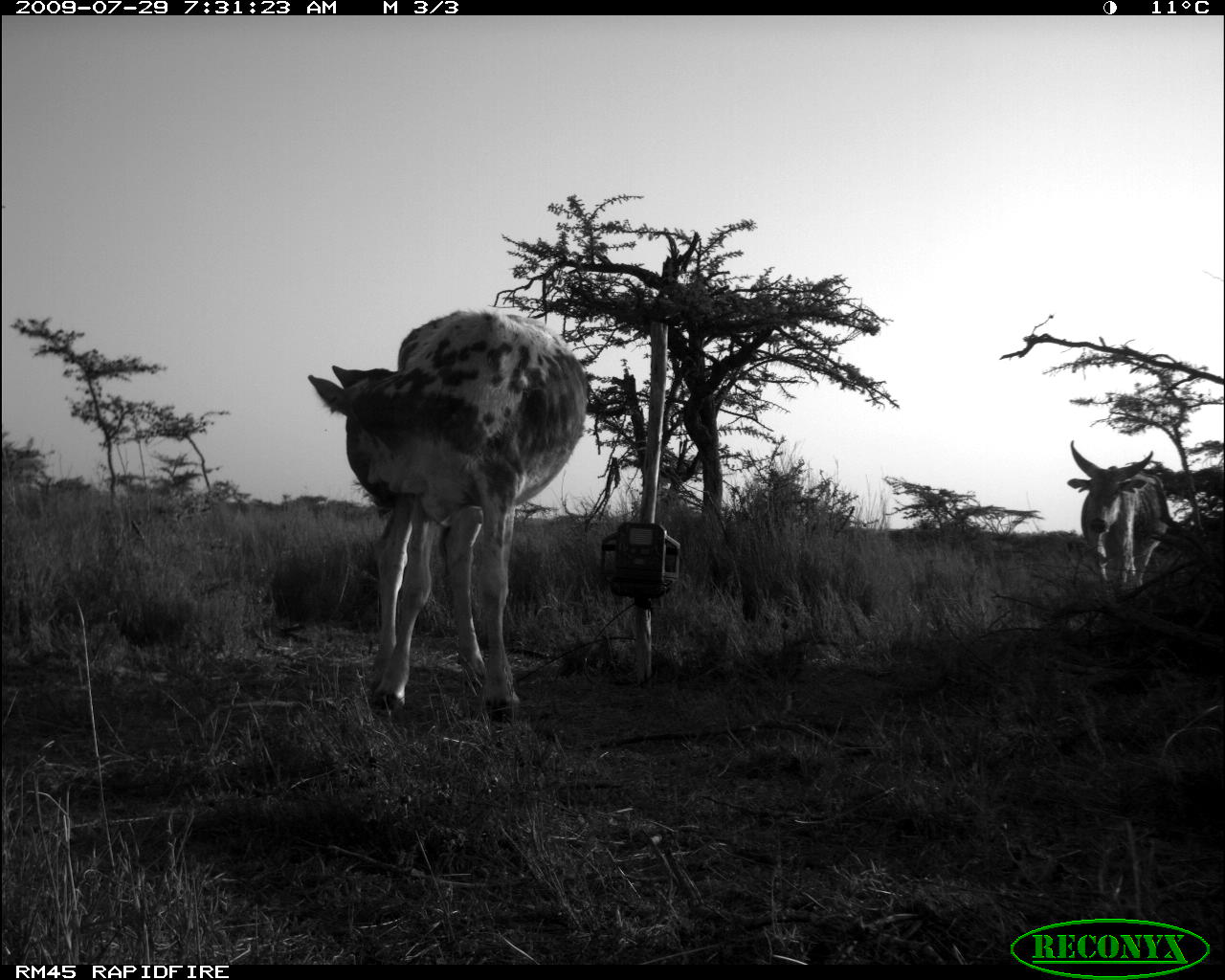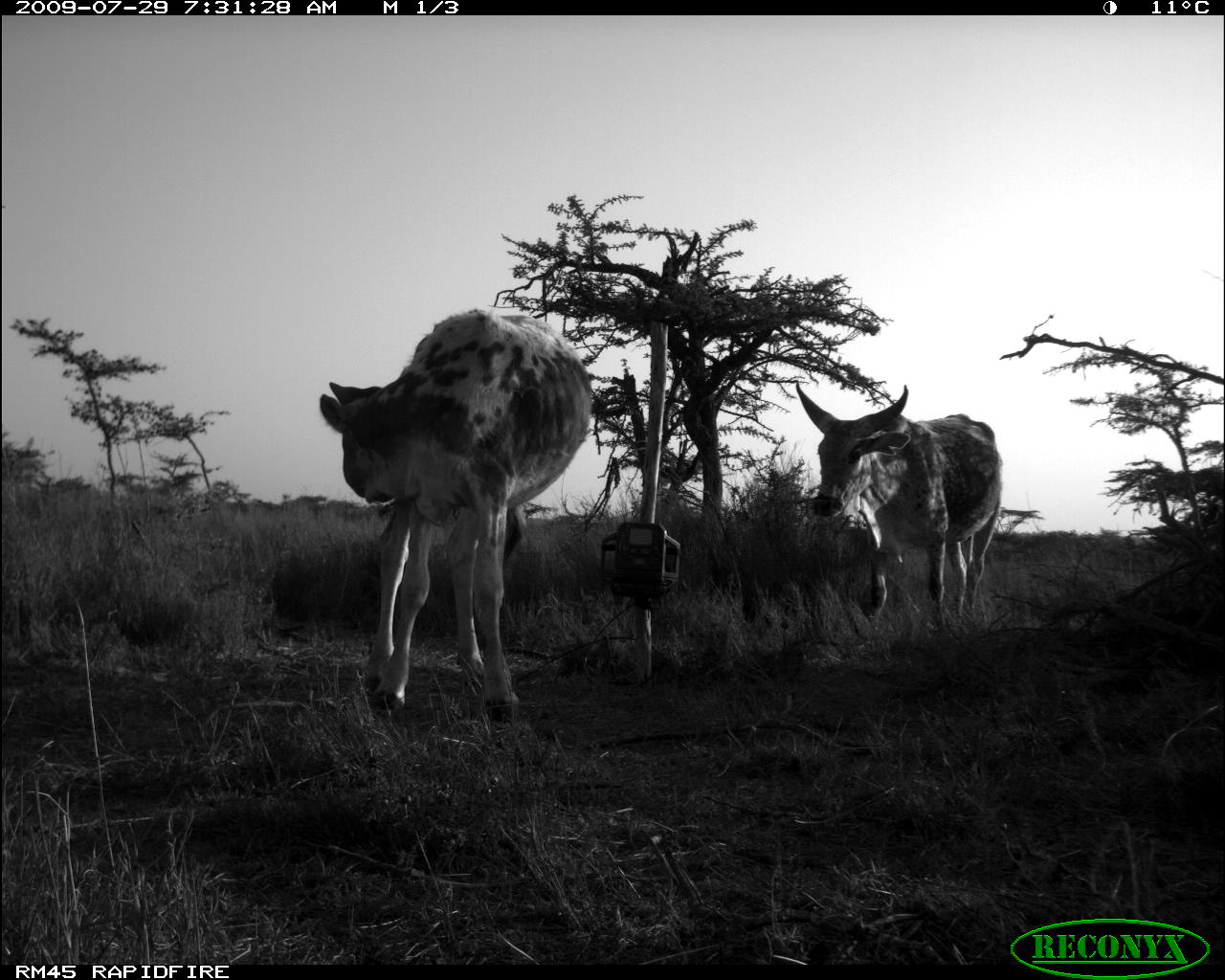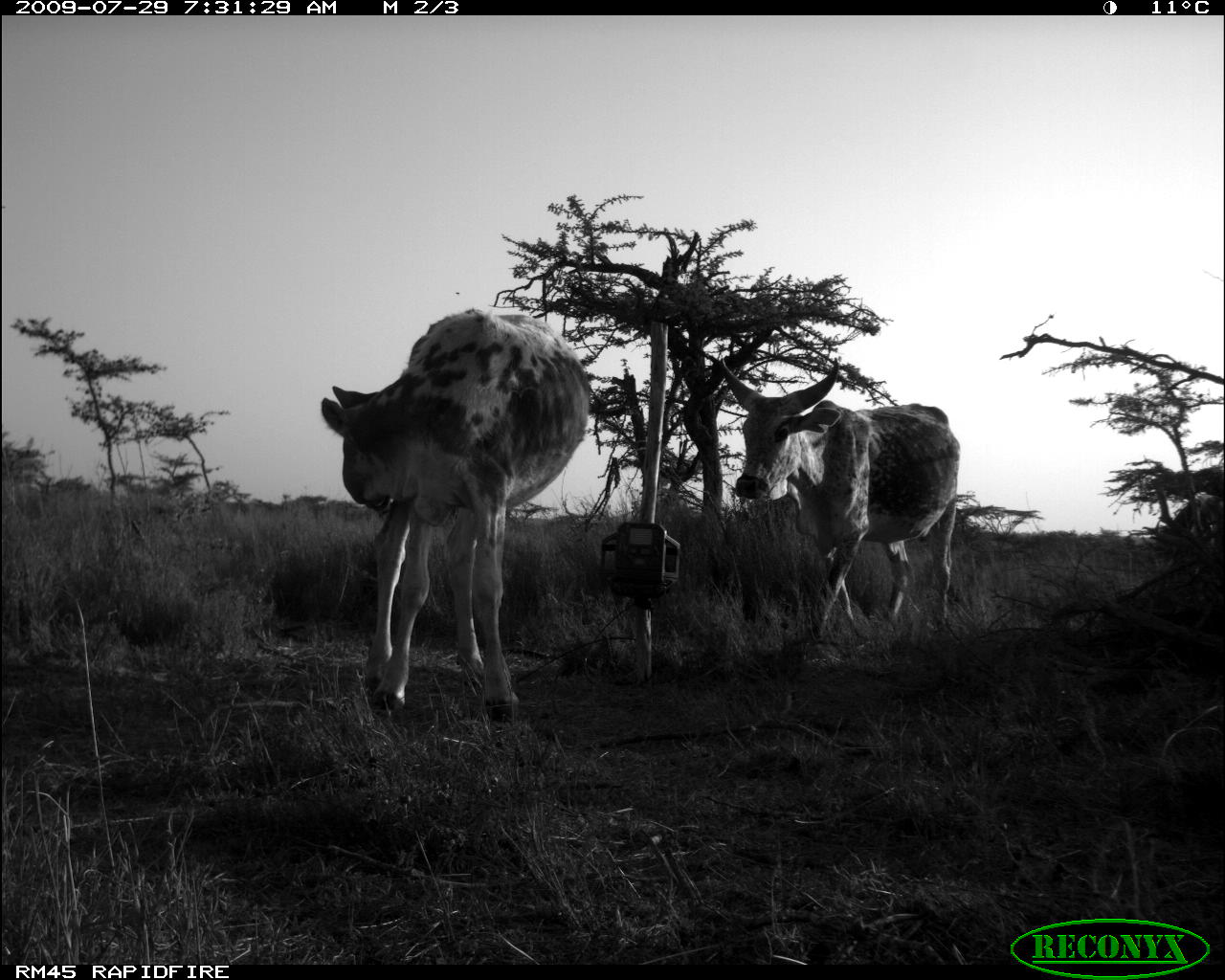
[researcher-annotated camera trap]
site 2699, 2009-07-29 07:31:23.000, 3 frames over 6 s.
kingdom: Animalia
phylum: Chordata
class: Mammalia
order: Artiodactyla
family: Bovidae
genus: Bos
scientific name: Bos taurus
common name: domestic cattle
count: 2